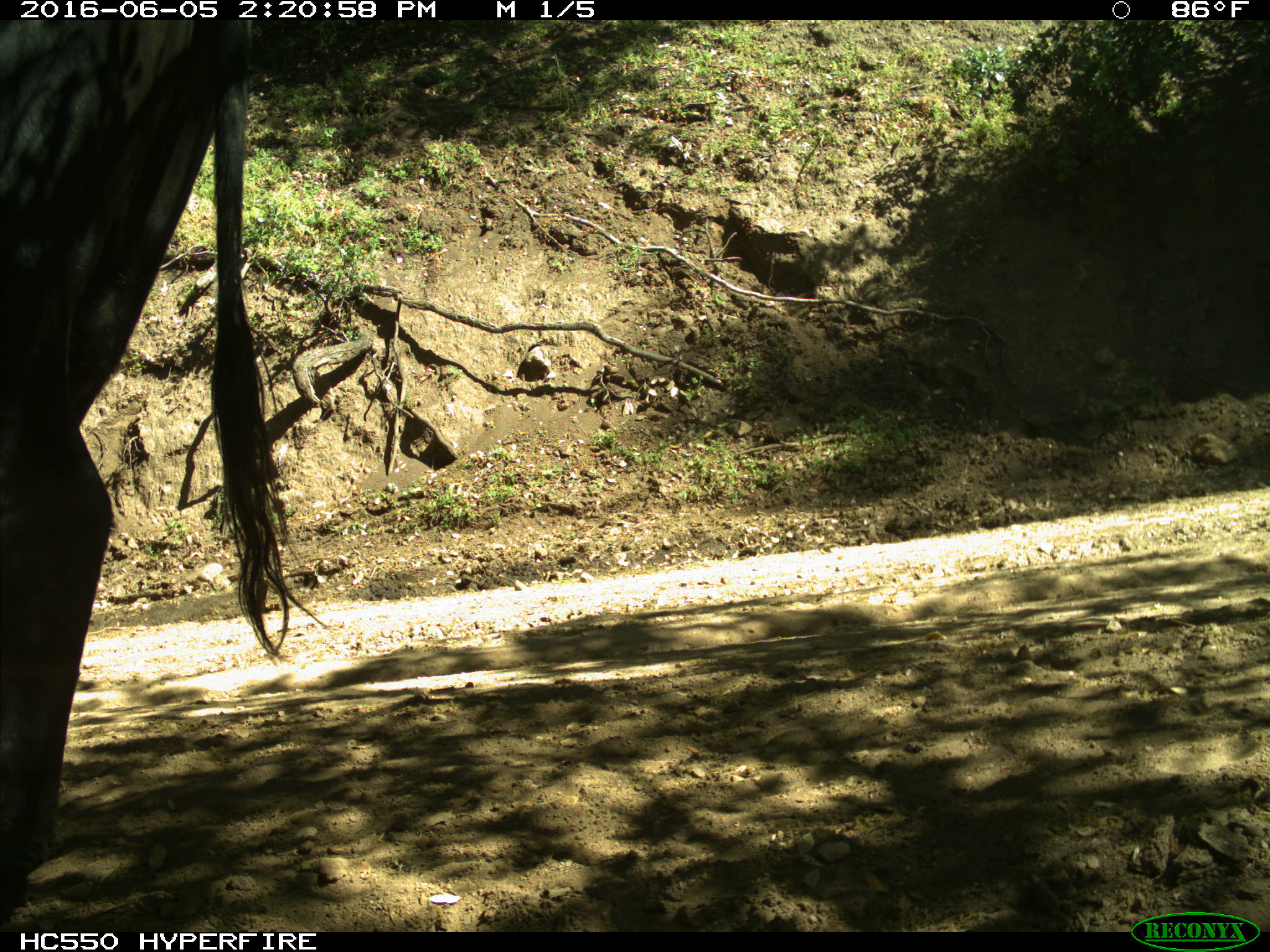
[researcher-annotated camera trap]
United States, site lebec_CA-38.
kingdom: Animalia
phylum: Chordata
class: Mammalia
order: Artiodactyla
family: Bovidae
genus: Bos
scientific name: Bos taurus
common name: domestic cow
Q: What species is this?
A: Bos taurus (domestic cow).